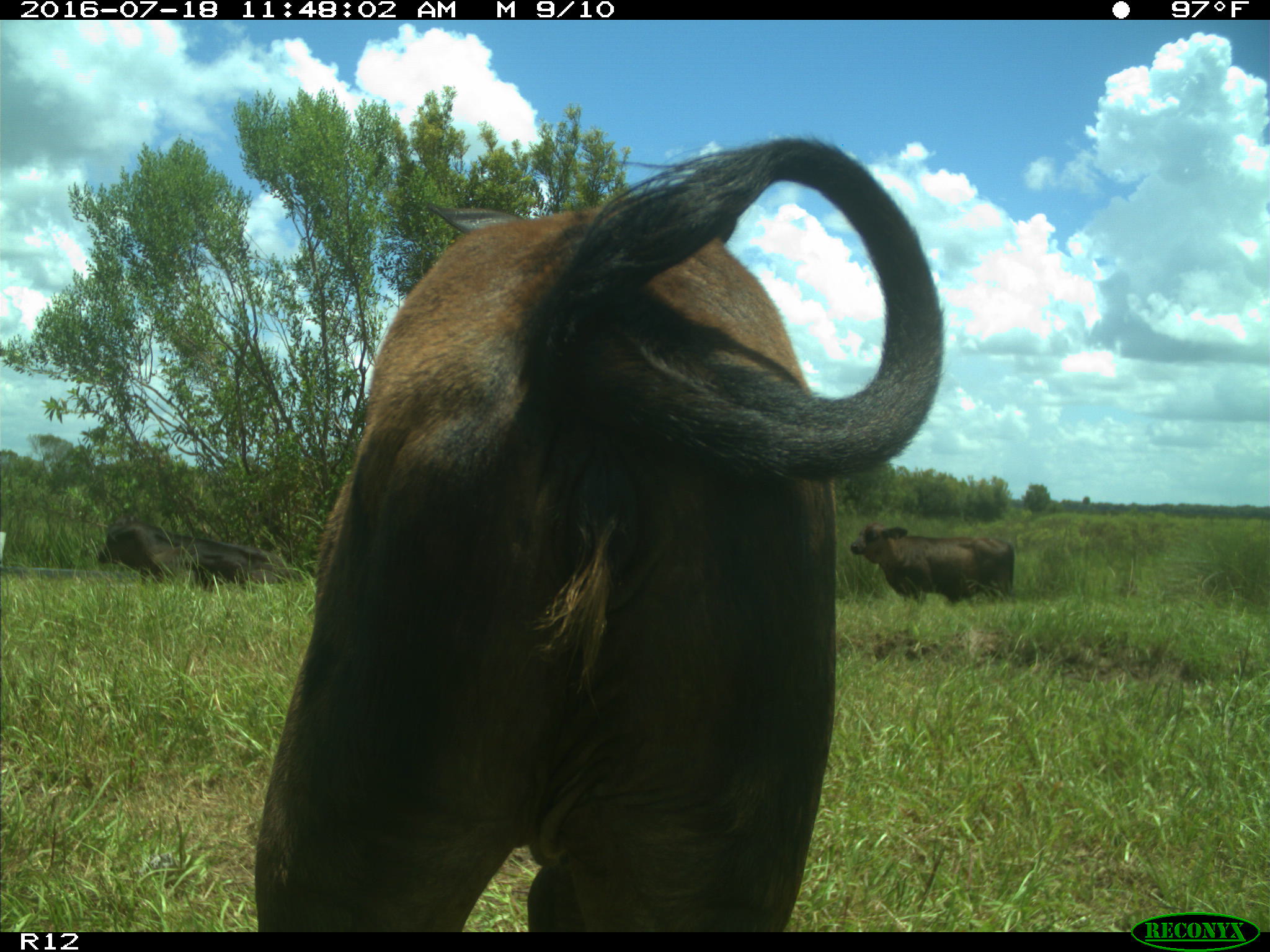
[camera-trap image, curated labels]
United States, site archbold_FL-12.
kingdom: Animalia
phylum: Chordata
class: Mammalia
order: Artiodactyla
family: Bovidae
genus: Bos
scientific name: Bos taurus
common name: domestic cow